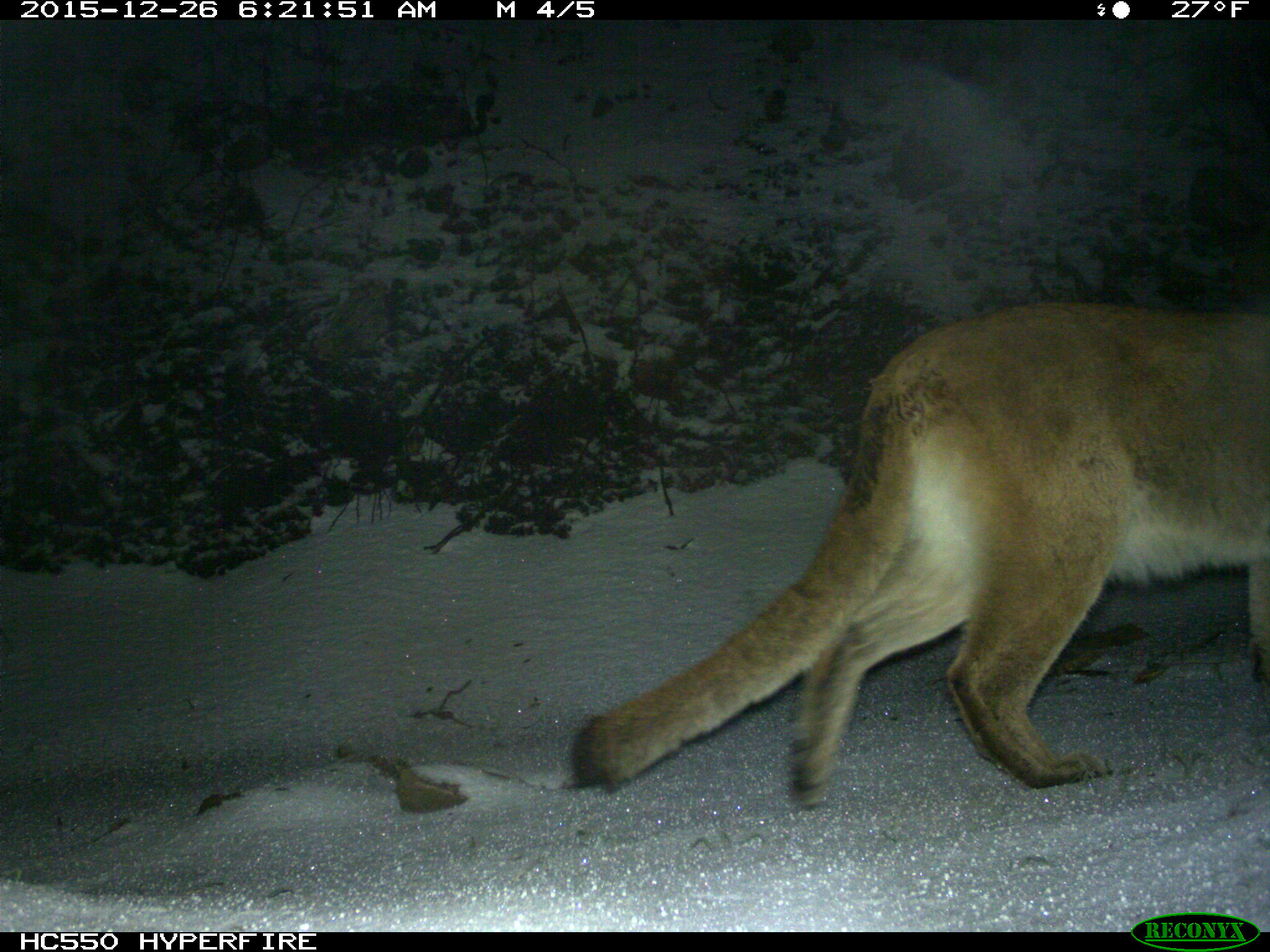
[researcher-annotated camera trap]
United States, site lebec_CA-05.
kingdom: Animalia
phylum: Chordata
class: Mammalia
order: Carnivora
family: Felidae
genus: Puma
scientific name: Puma concolor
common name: mountain lion